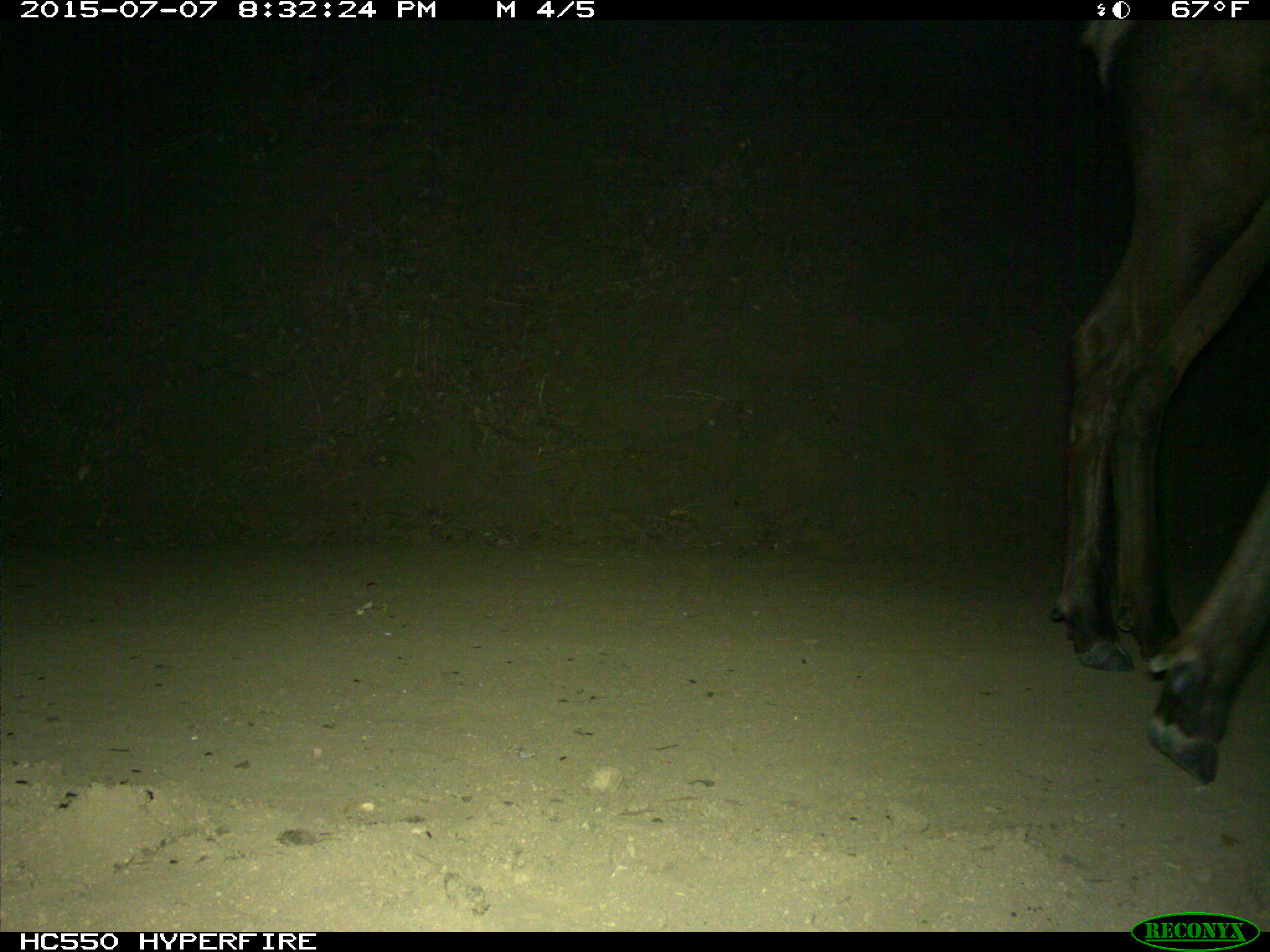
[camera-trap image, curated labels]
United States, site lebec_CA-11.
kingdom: Animalia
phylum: Chordata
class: Mammalia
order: Artiodactyla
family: Cervidae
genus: Cervus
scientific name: Cervus canadensis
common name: elk